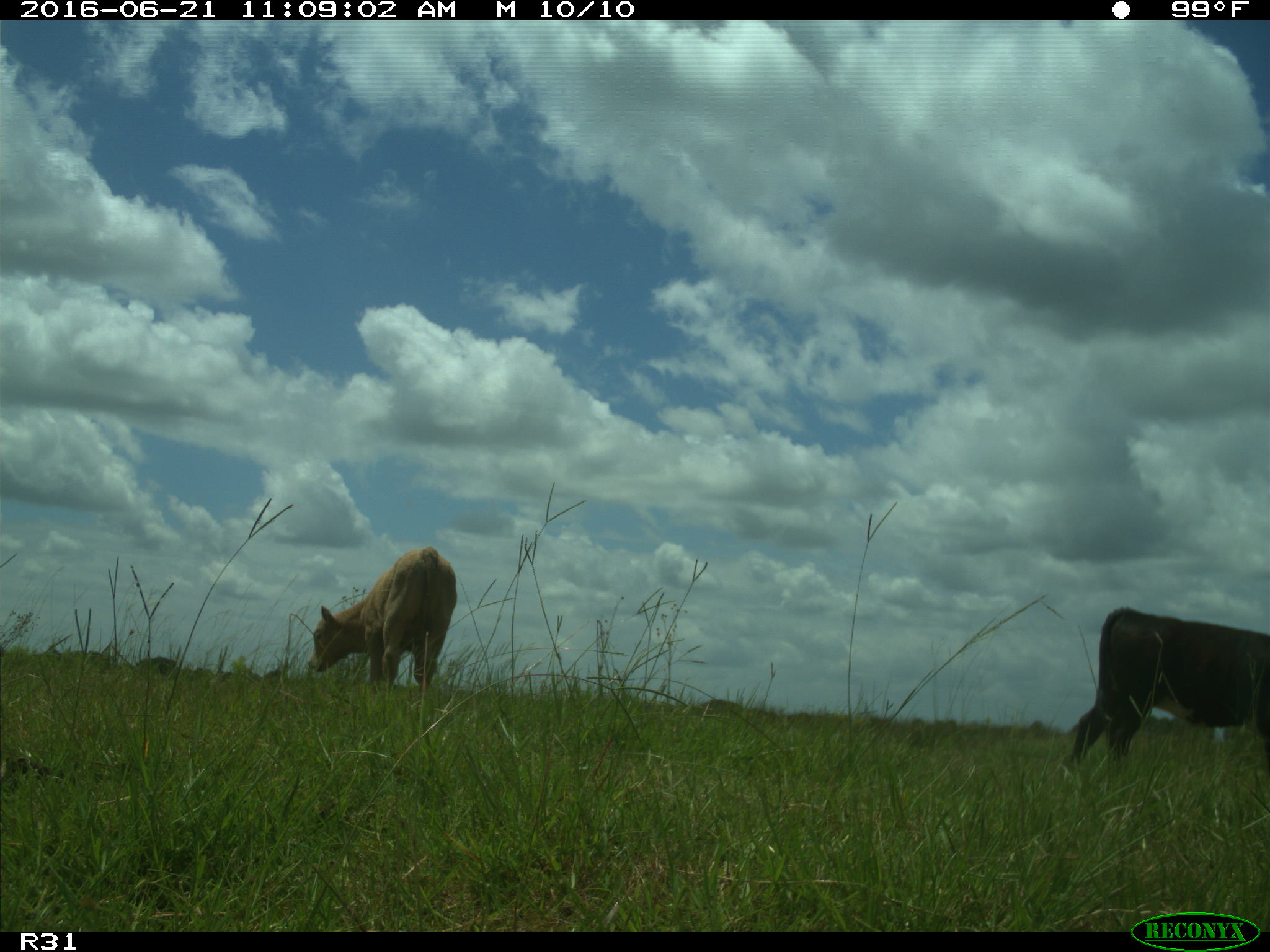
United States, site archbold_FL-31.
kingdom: Animalia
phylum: Chordata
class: Mammalia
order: Artiodactyla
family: Bovidae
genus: Bos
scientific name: Bos taurus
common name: domestic cow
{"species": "Bos taurus (domestic cow)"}